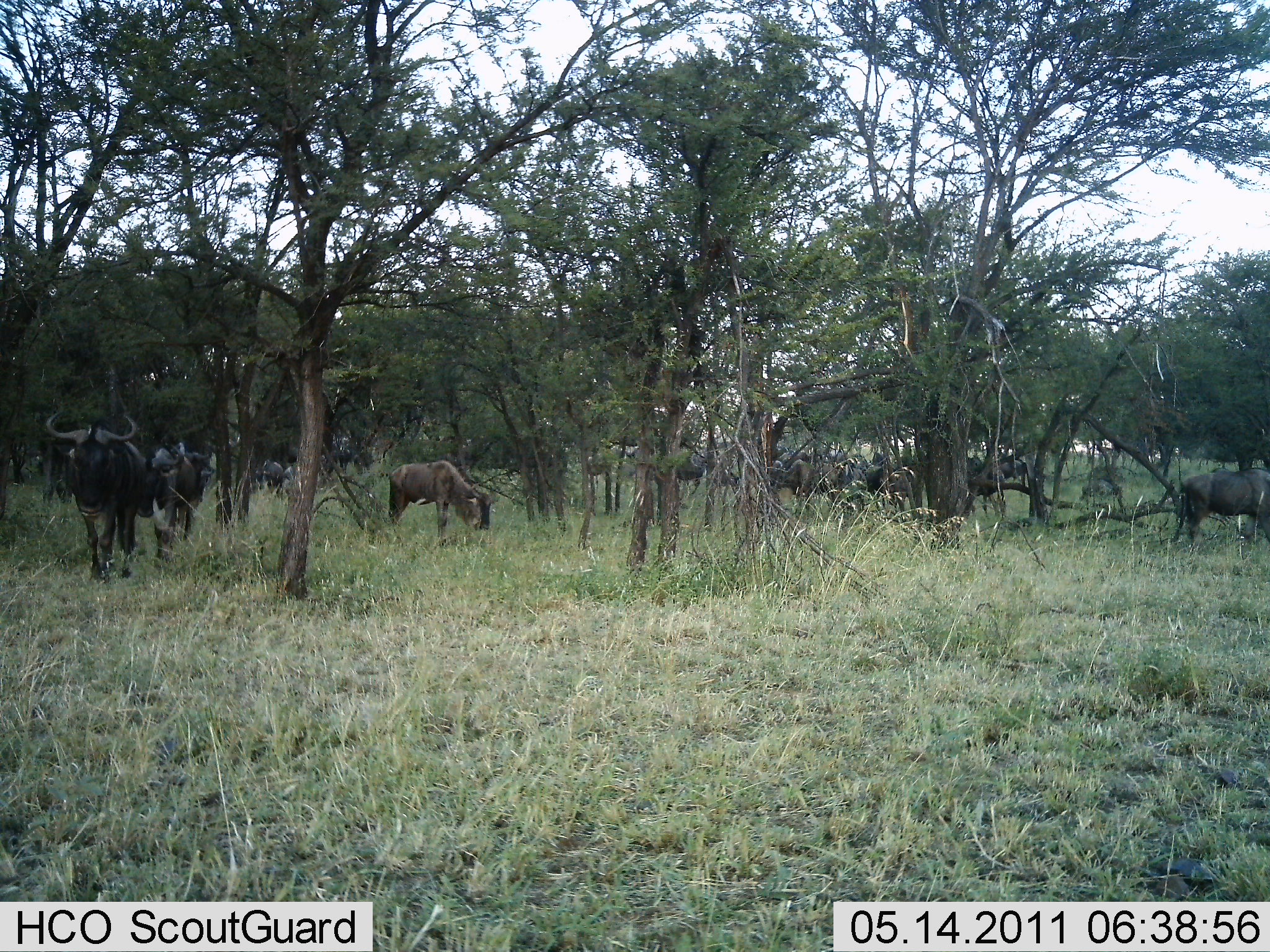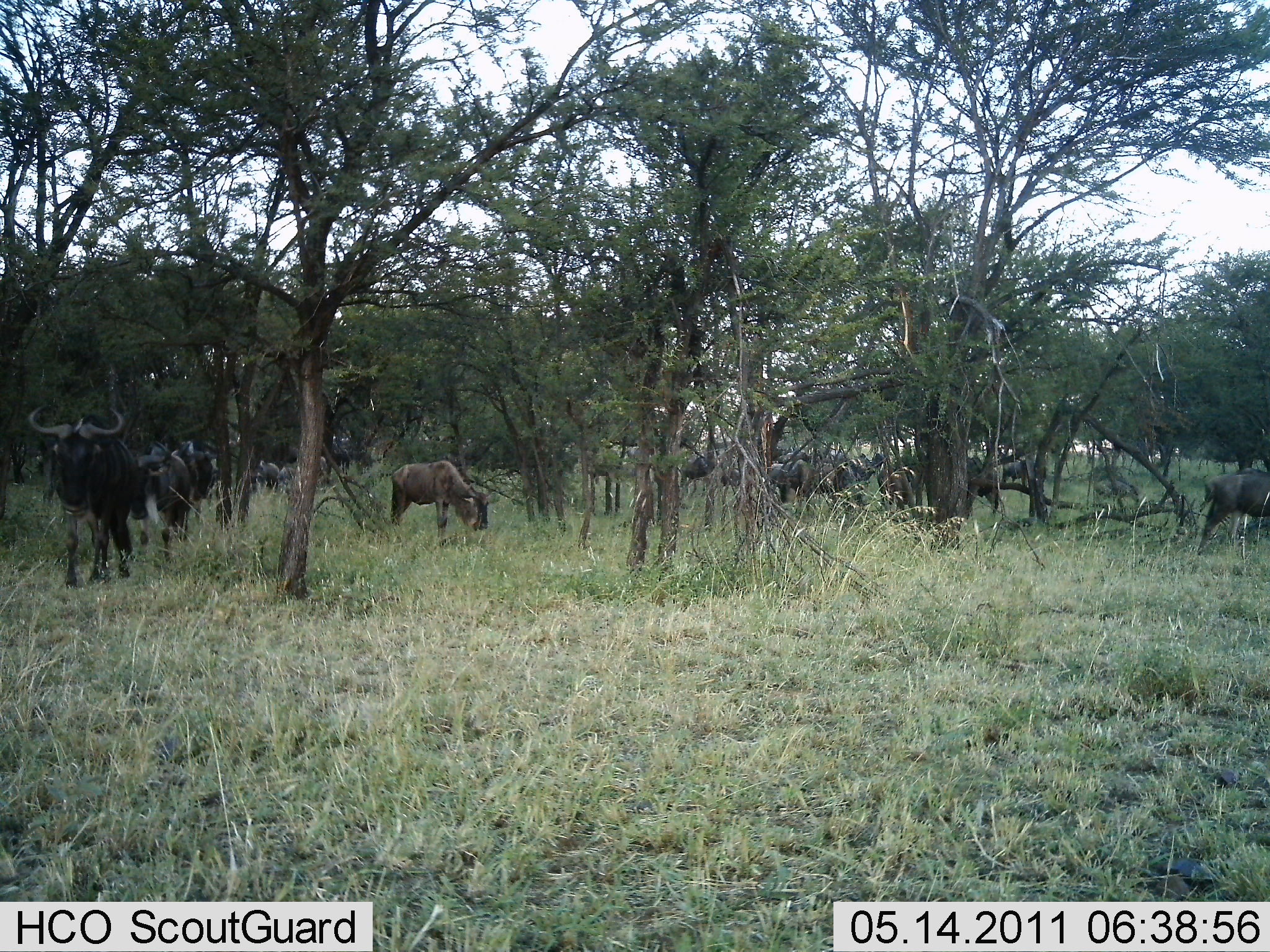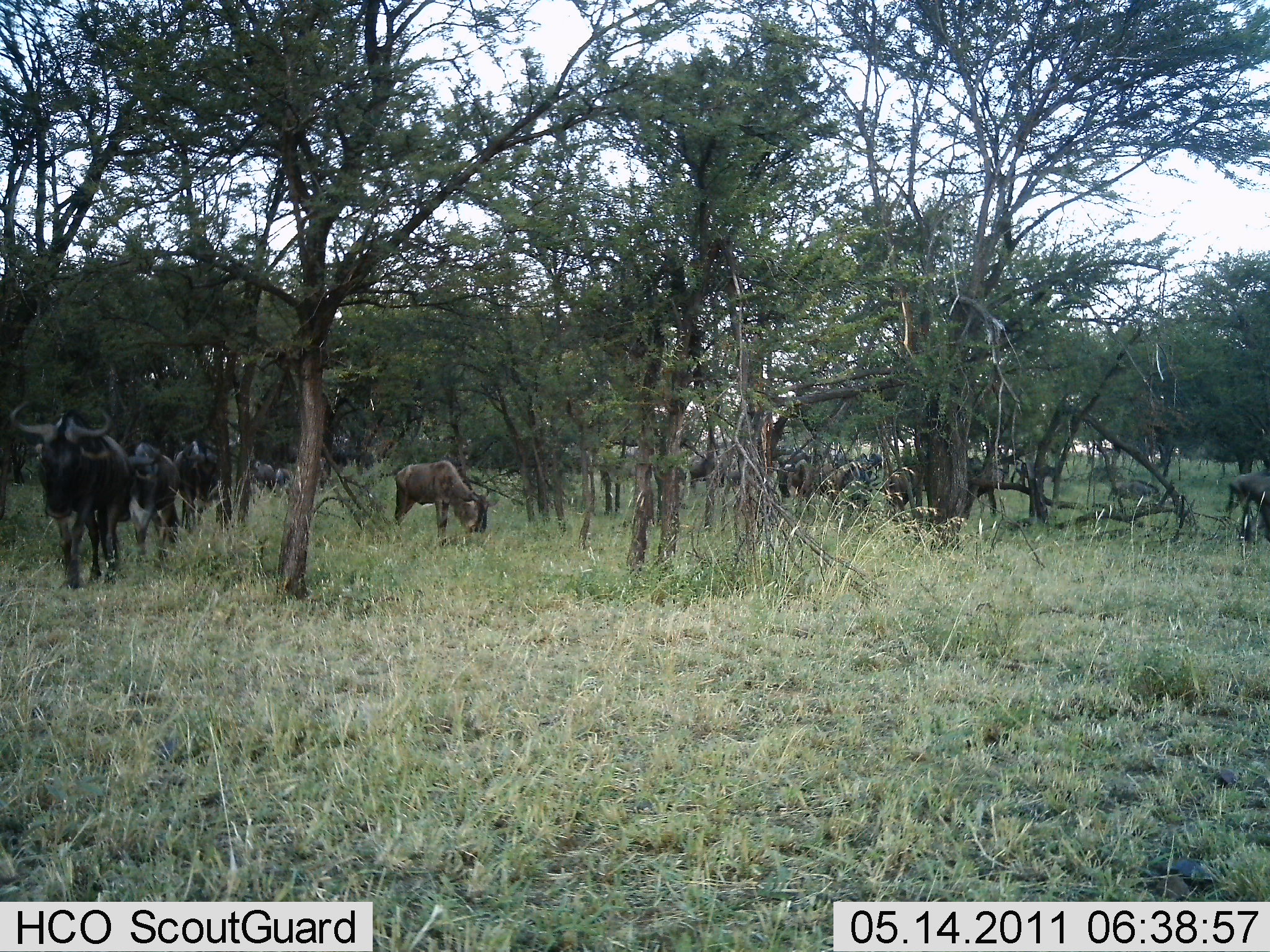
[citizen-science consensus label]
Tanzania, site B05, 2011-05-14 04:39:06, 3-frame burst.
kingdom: Animalia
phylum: Chordata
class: Mammalia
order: Artiodactyla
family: Bovidae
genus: Connochaetes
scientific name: Connochaetes taurinus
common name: blue wildebeest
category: wildebeest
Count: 11-50.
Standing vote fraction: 40%.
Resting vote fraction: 0%.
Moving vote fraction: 87%.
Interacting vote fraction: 0%.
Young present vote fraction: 7%.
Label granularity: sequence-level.